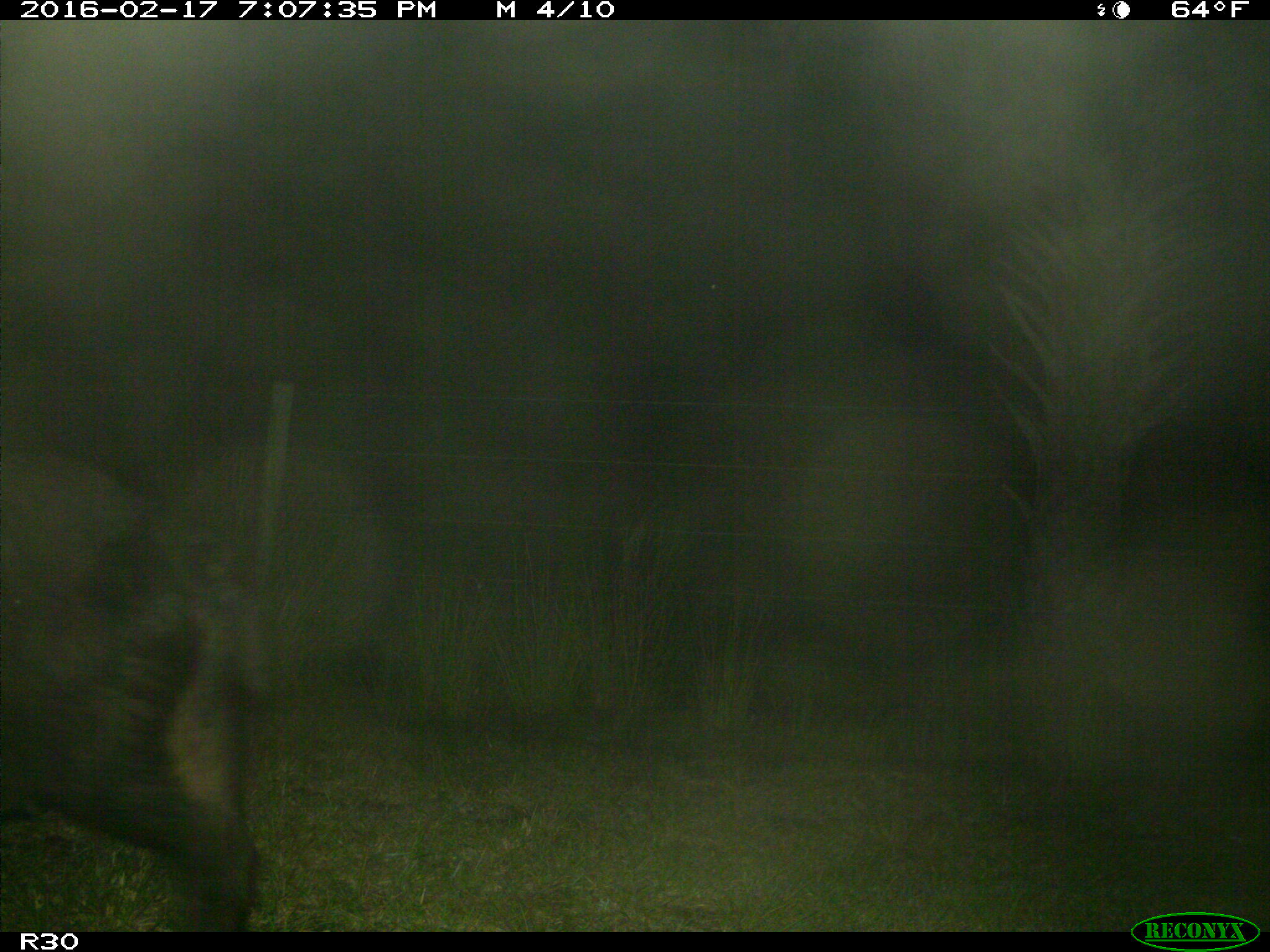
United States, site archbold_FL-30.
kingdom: Animalia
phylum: Chordata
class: Mammalia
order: Artiodactyla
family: Suidae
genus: Sus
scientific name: Sus scrofa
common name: wild boar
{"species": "Sus scrofa (wild boar)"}